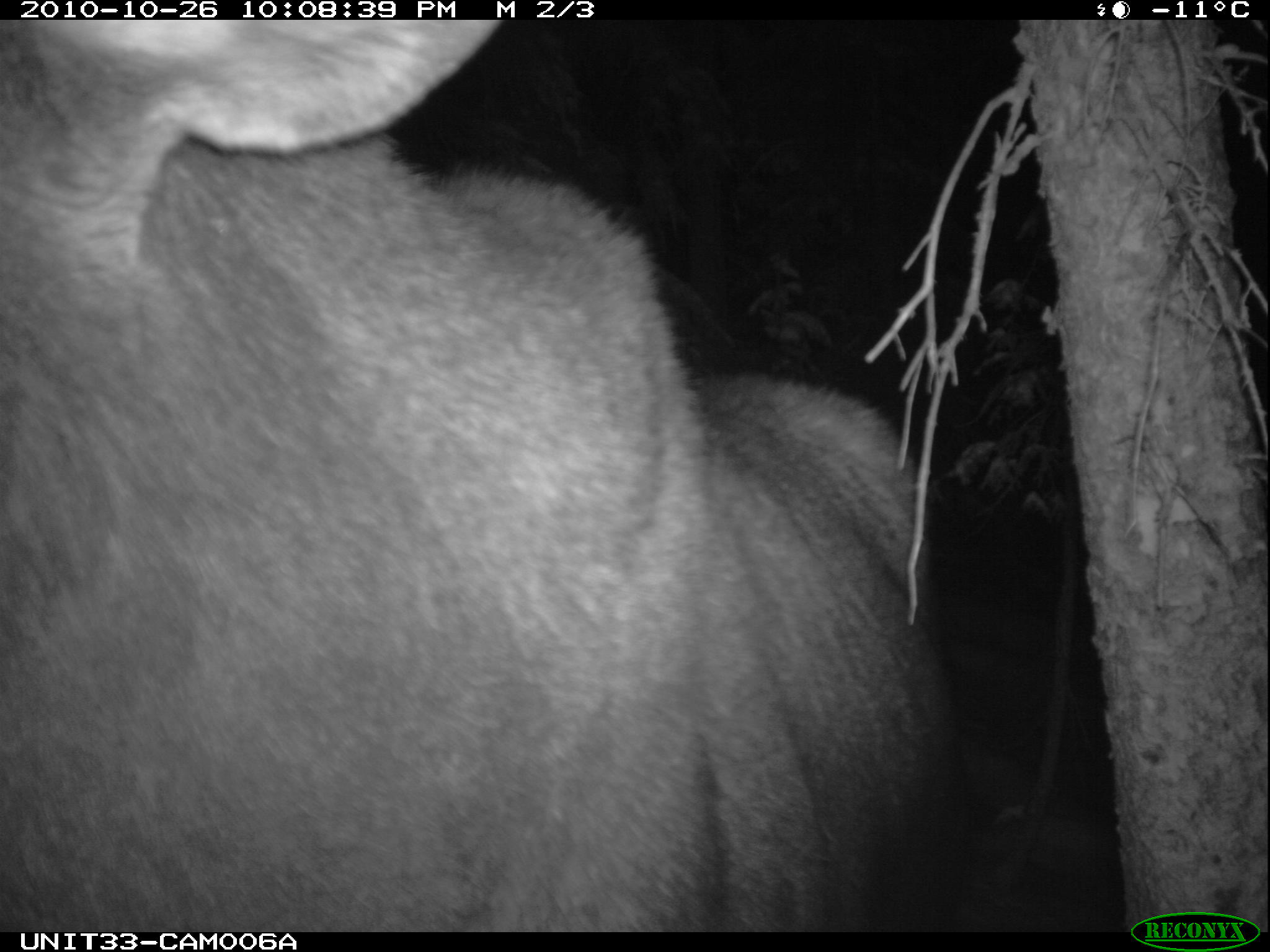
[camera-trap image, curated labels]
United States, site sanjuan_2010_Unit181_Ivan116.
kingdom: Animalia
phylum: Chordata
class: Mammalia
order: Artiodactyla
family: Cervidae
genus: Alces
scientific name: Alces alces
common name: moose